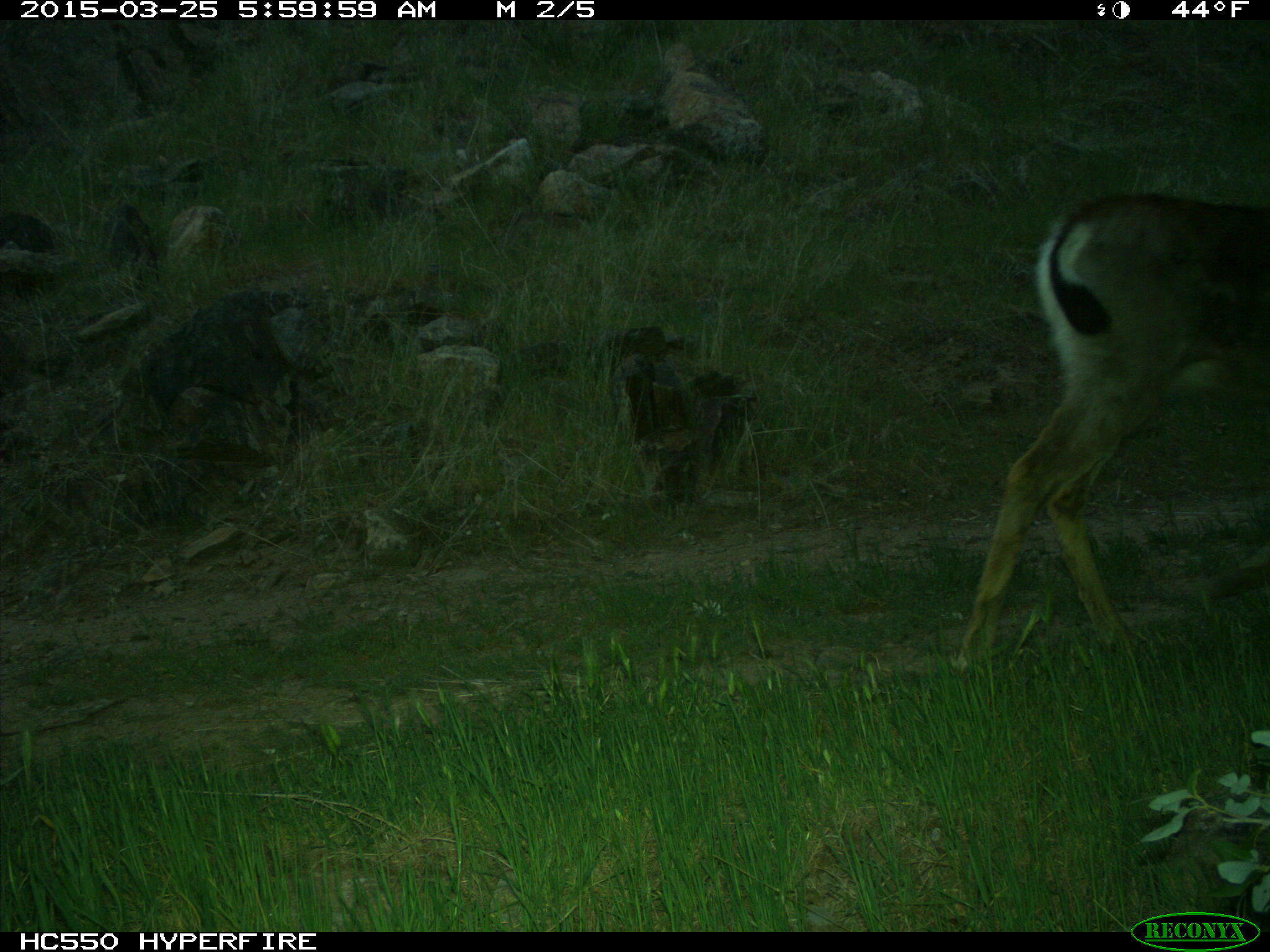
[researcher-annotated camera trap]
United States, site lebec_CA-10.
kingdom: Animalia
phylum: Chordata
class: Mammalia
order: Artiodactyla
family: Cervidae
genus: Odocoileus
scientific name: Odocoileus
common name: deer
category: unidentified deer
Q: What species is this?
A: Unidentified deer (deer) (Odocoileus).